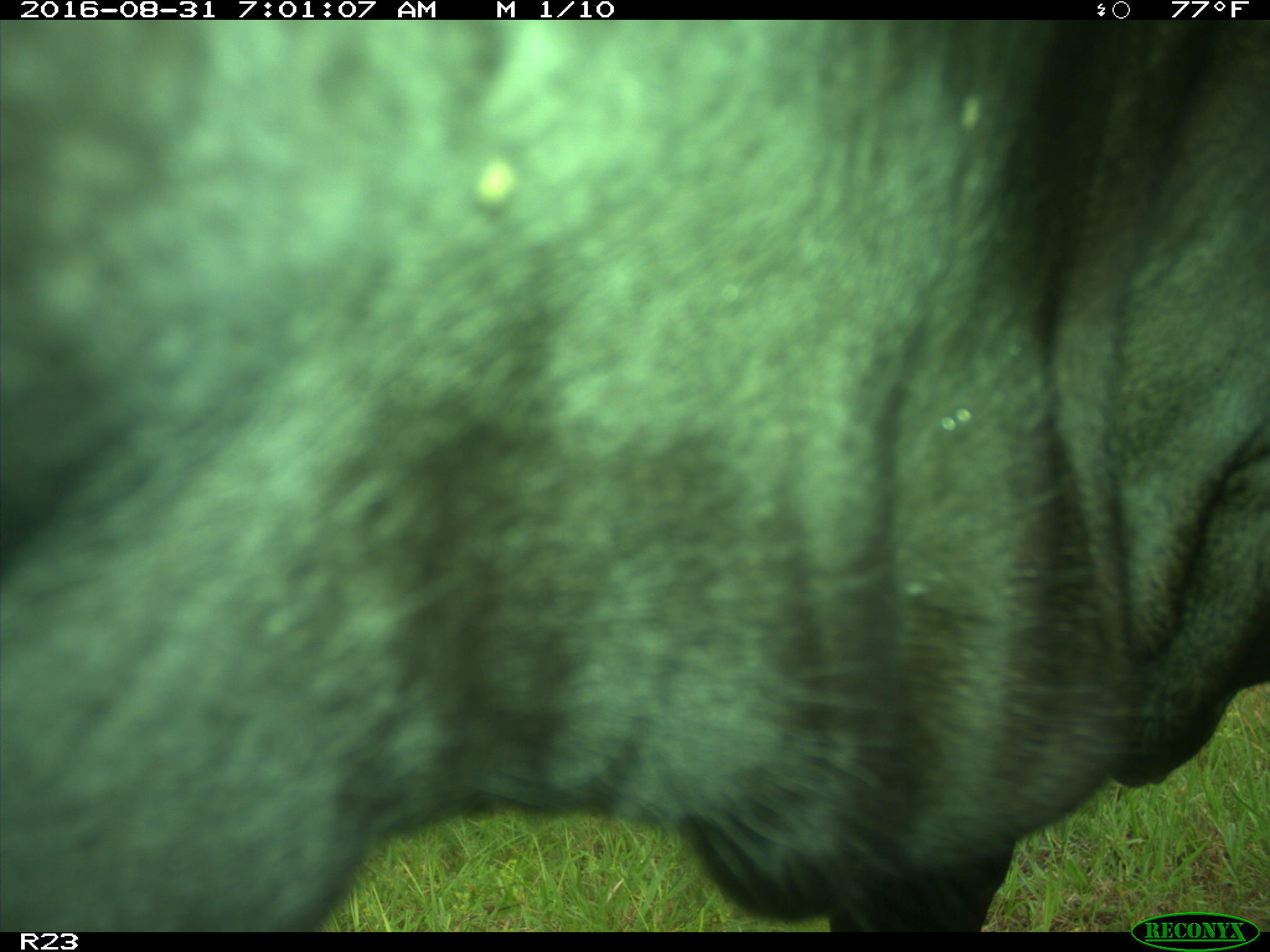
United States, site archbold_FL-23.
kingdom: Animalia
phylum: Chordata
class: Mammalia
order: Artiodactyla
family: Bovidae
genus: Bos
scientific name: Bos taurus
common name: domestic cow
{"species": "Bos taurus (domestic cow)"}